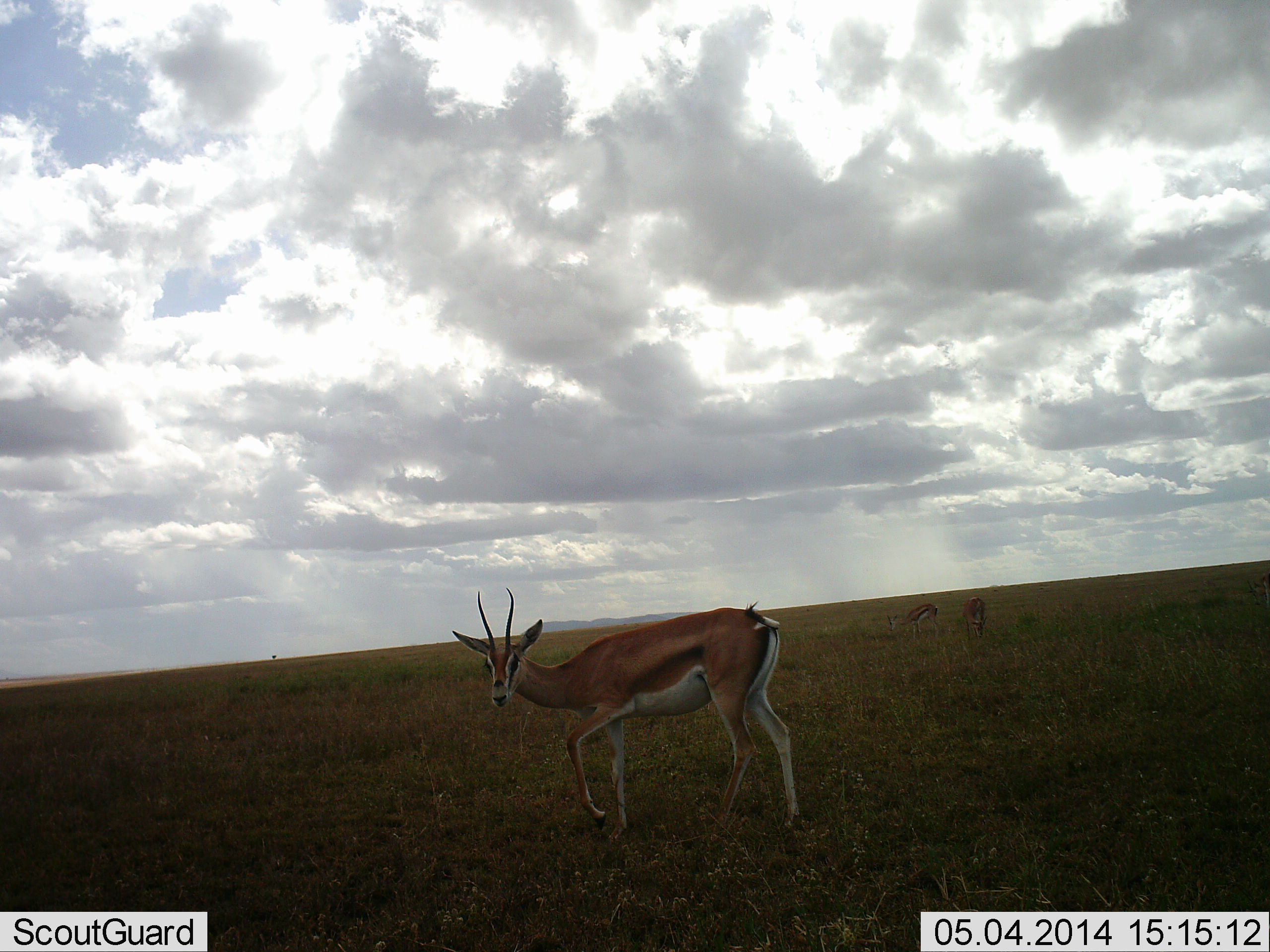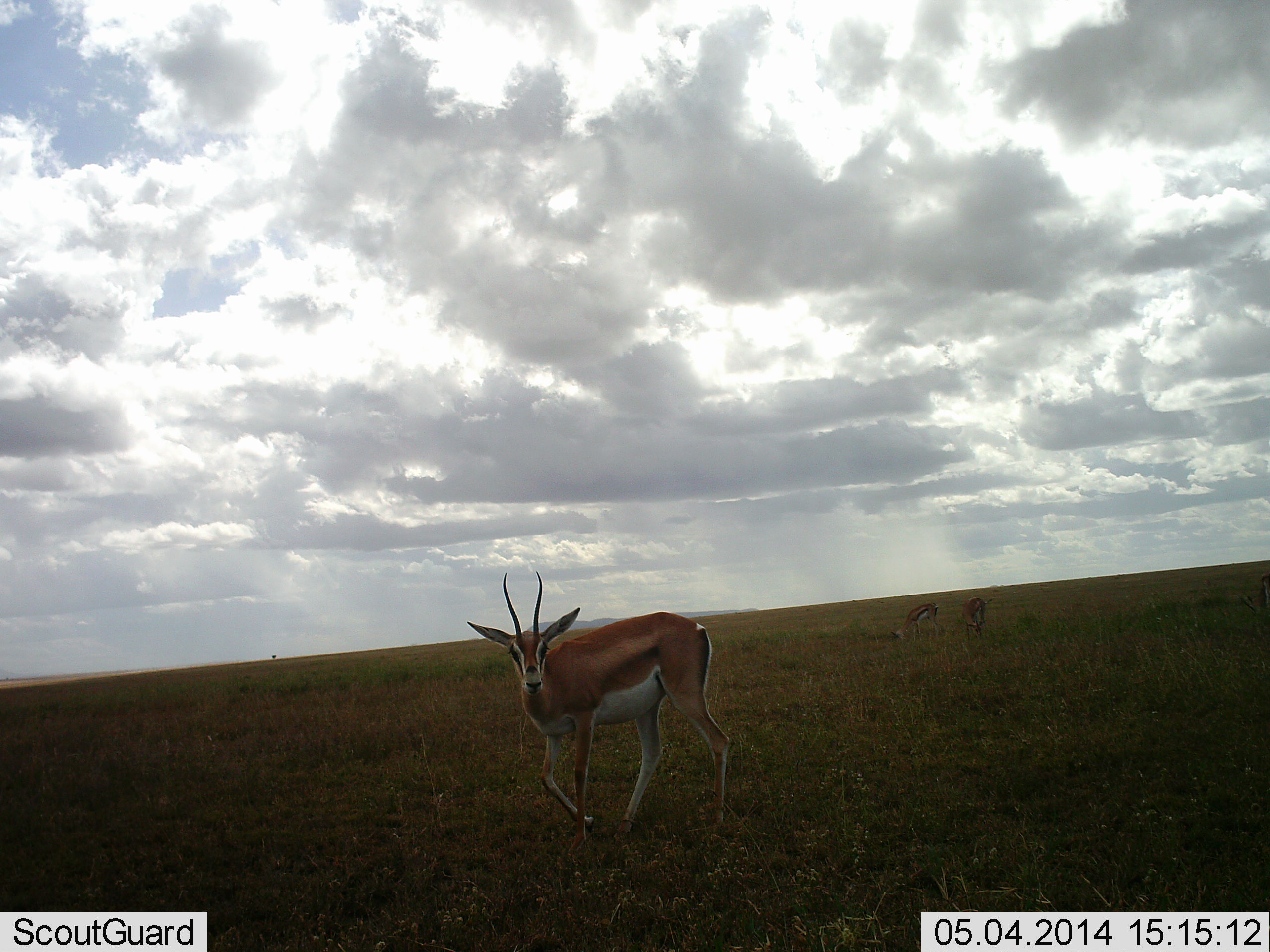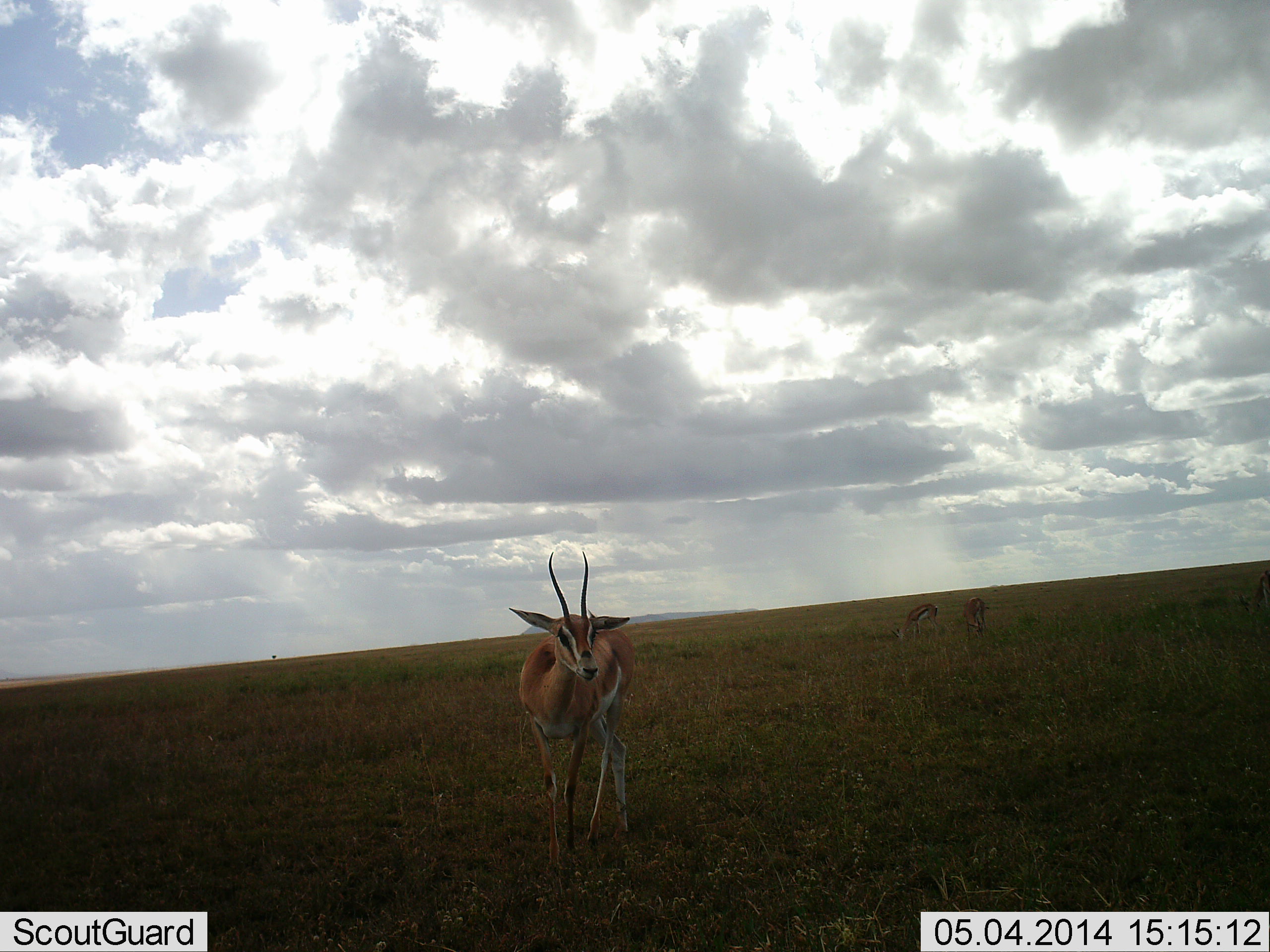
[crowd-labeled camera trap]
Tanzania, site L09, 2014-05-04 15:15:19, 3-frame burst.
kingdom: Animalia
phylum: Chordata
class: Mammalia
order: Artiodactyla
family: Bovidae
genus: Nanger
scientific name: Nanger granti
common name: grant's gazelle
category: gazellegrants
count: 3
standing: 50%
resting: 7%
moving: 43%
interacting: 0%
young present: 0%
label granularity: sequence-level